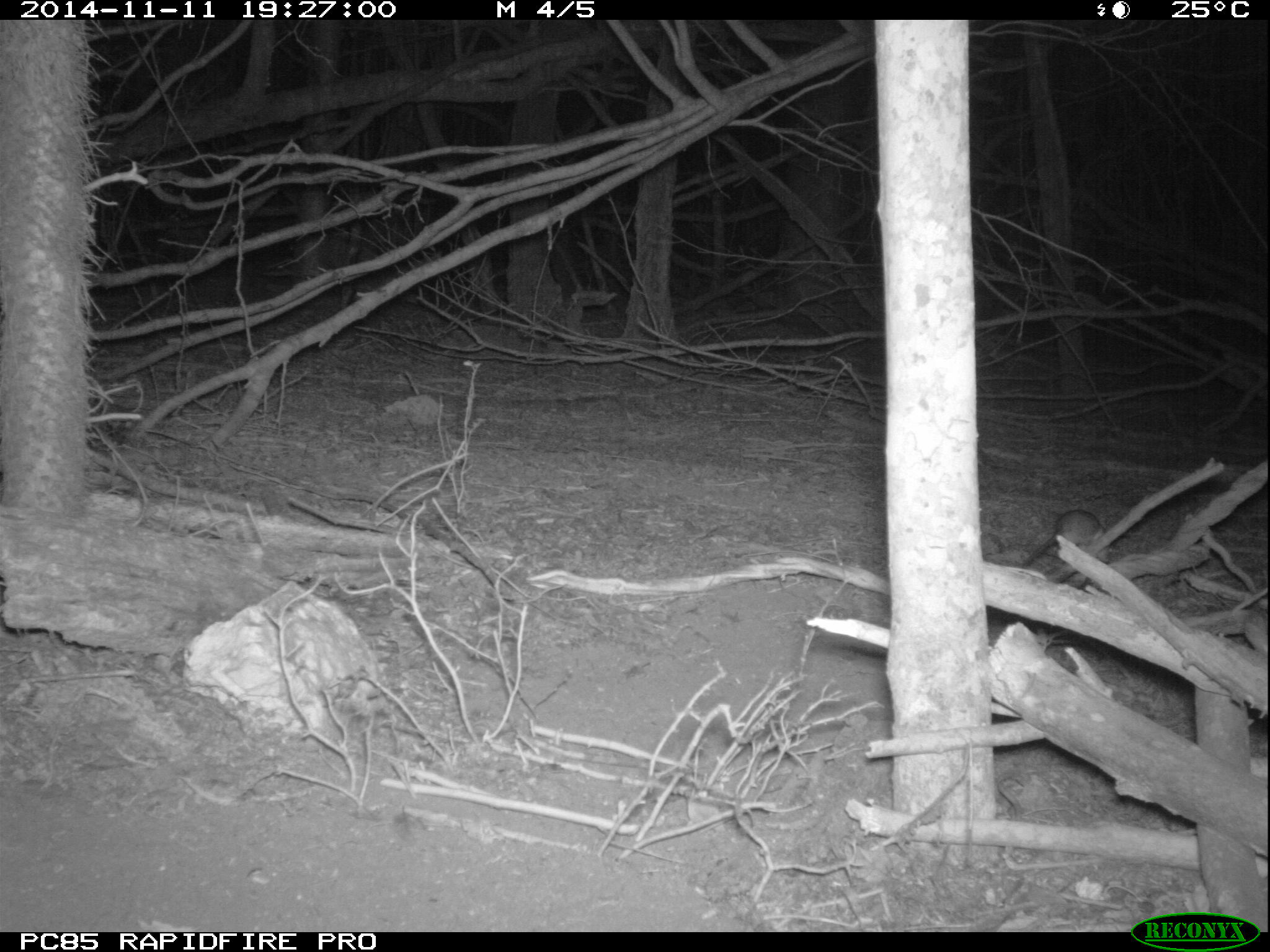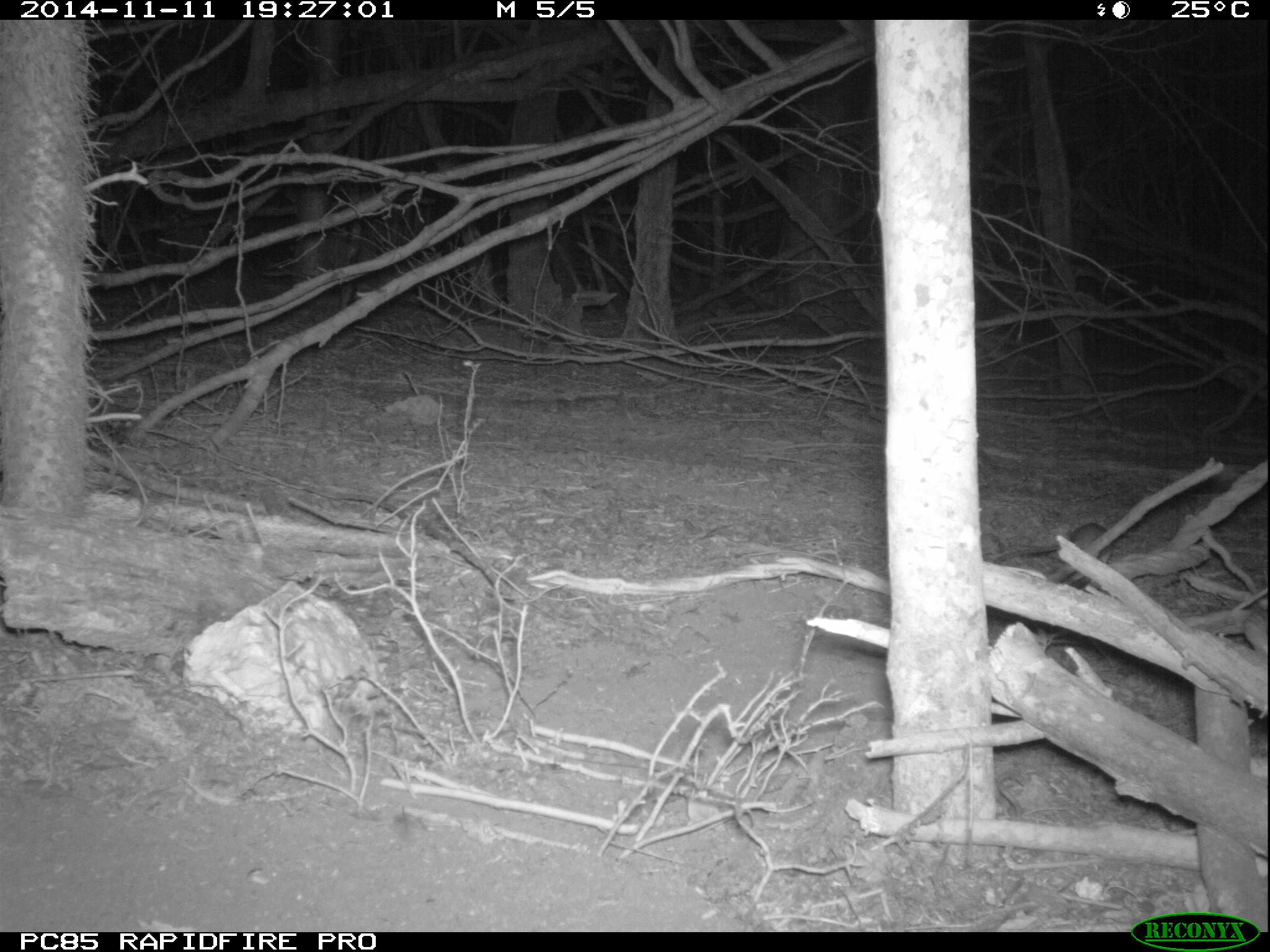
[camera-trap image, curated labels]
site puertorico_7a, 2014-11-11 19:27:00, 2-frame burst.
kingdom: Animalia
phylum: Chordata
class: Mammalia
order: Rodentia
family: Muridae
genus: Rattus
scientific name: Rattus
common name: rat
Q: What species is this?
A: Rat (Rattus).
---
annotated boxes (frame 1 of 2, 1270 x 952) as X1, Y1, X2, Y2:
rat: 1015, 504, 1103, 575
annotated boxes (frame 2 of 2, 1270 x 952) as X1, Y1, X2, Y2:
rat: 992, 522, 1112, 560